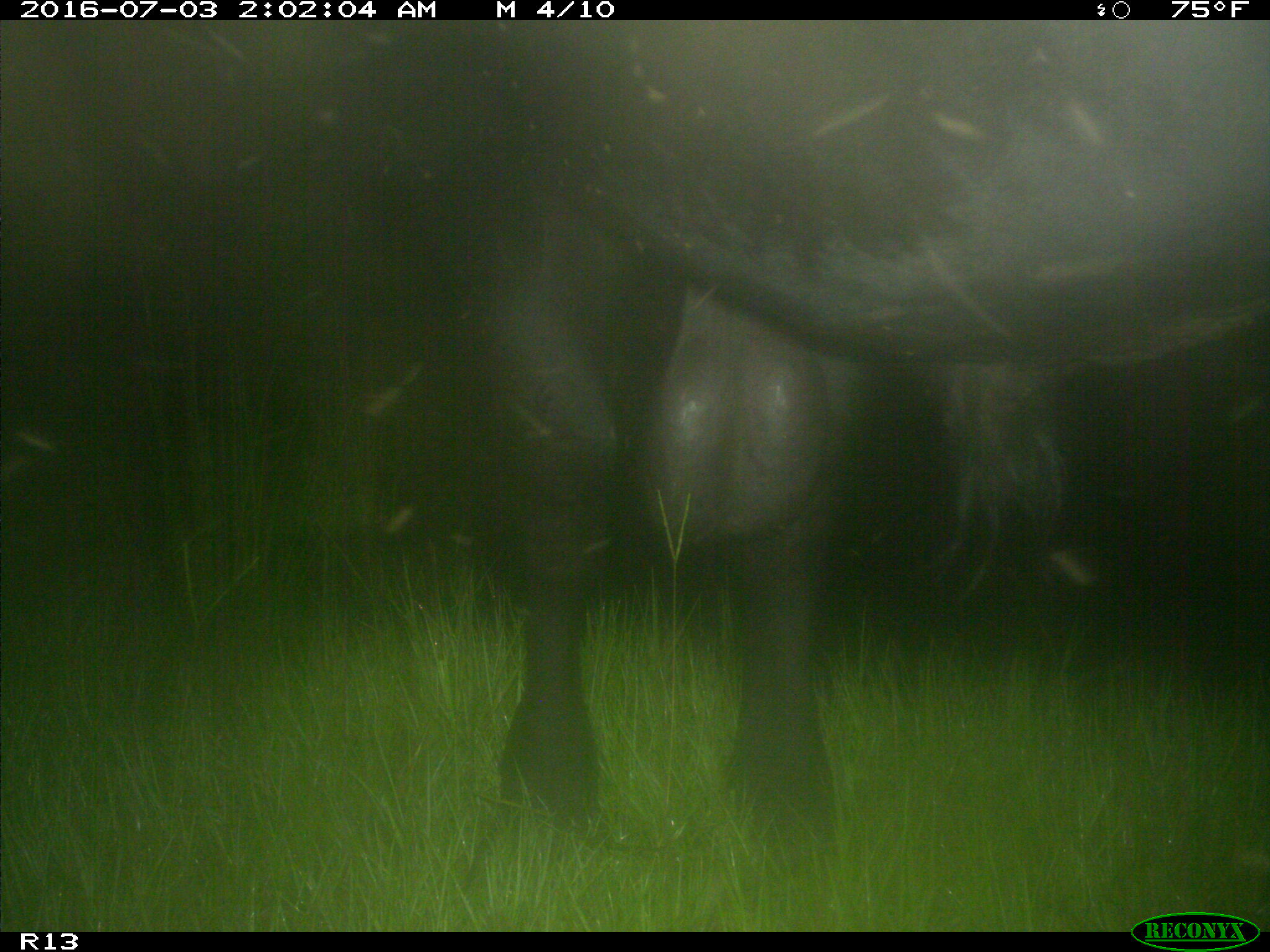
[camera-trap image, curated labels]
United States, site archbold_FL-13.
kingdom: Animalia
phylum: Chordata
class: Mammalia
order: Artiodactyla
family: Bovidae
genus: Bos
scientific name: Bos taurus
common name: domestic cow